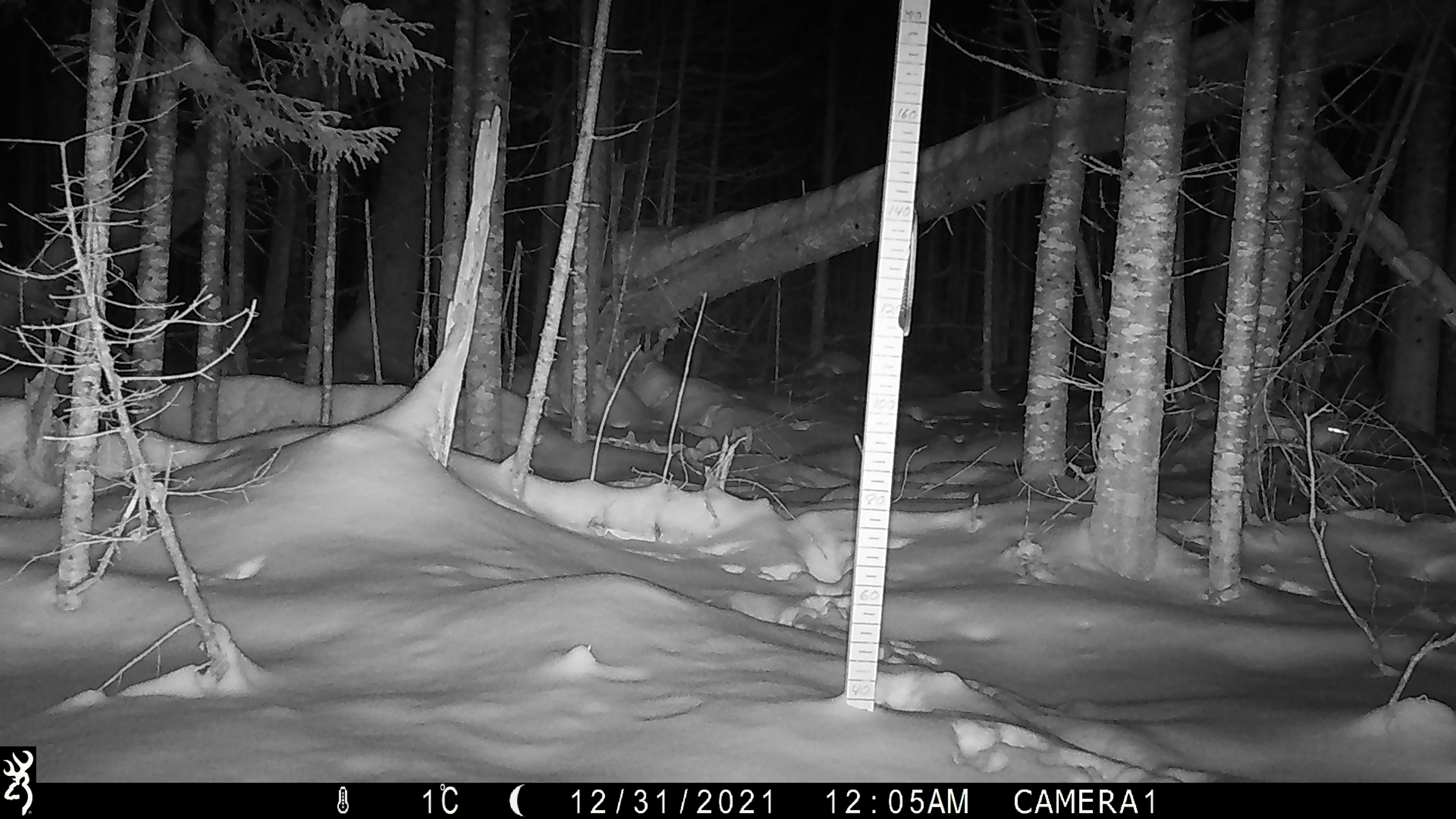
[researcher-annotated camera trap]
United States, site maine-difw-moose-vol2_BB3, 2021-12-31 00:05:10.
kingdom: Animalia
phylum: Chordata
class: Mammalia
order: Lagomorpha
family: Leporidae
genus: Lepus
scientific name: Lepus americanus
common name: snowshoe hare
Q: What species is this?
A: Snowshoe hare (Lepus americanus).